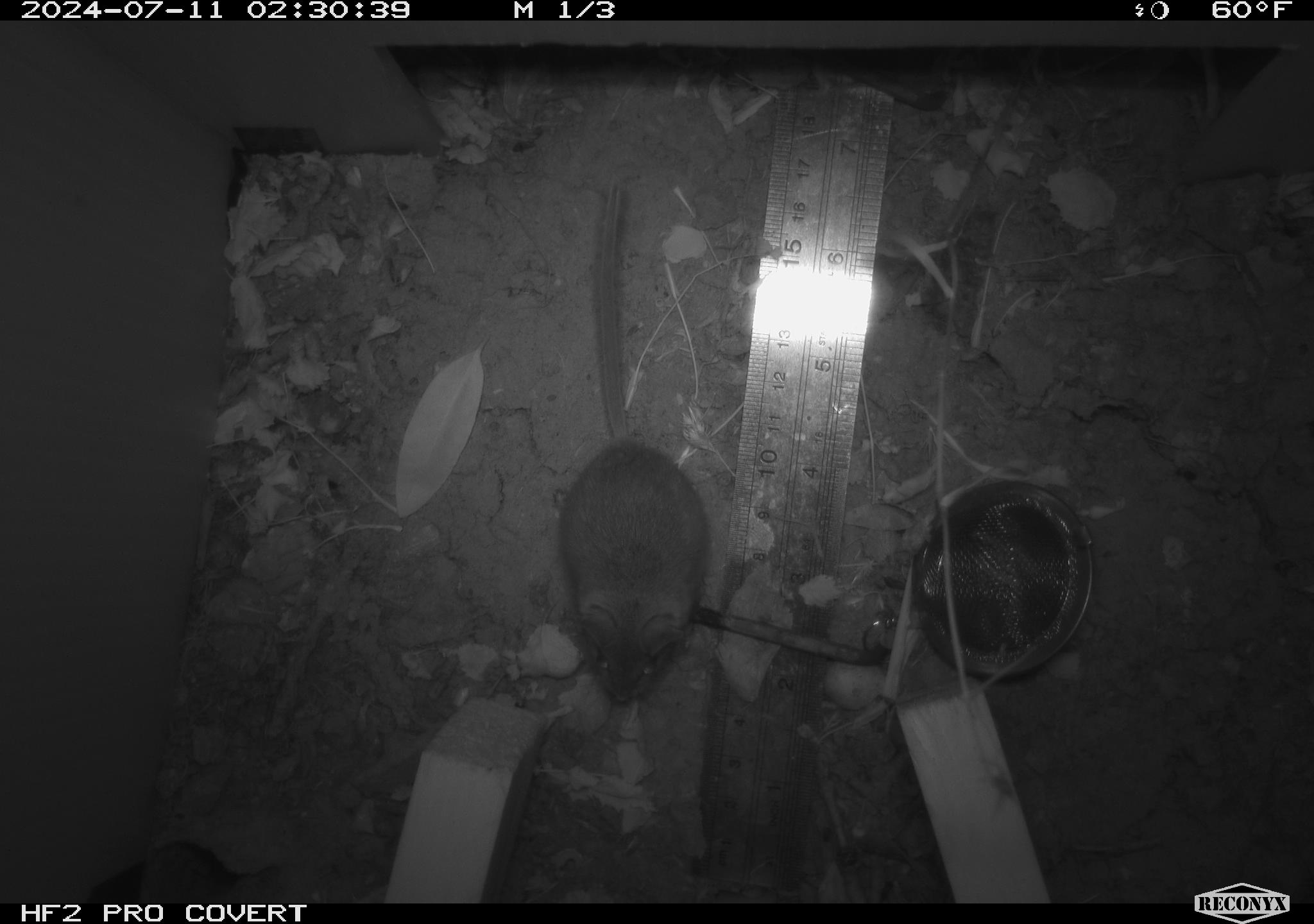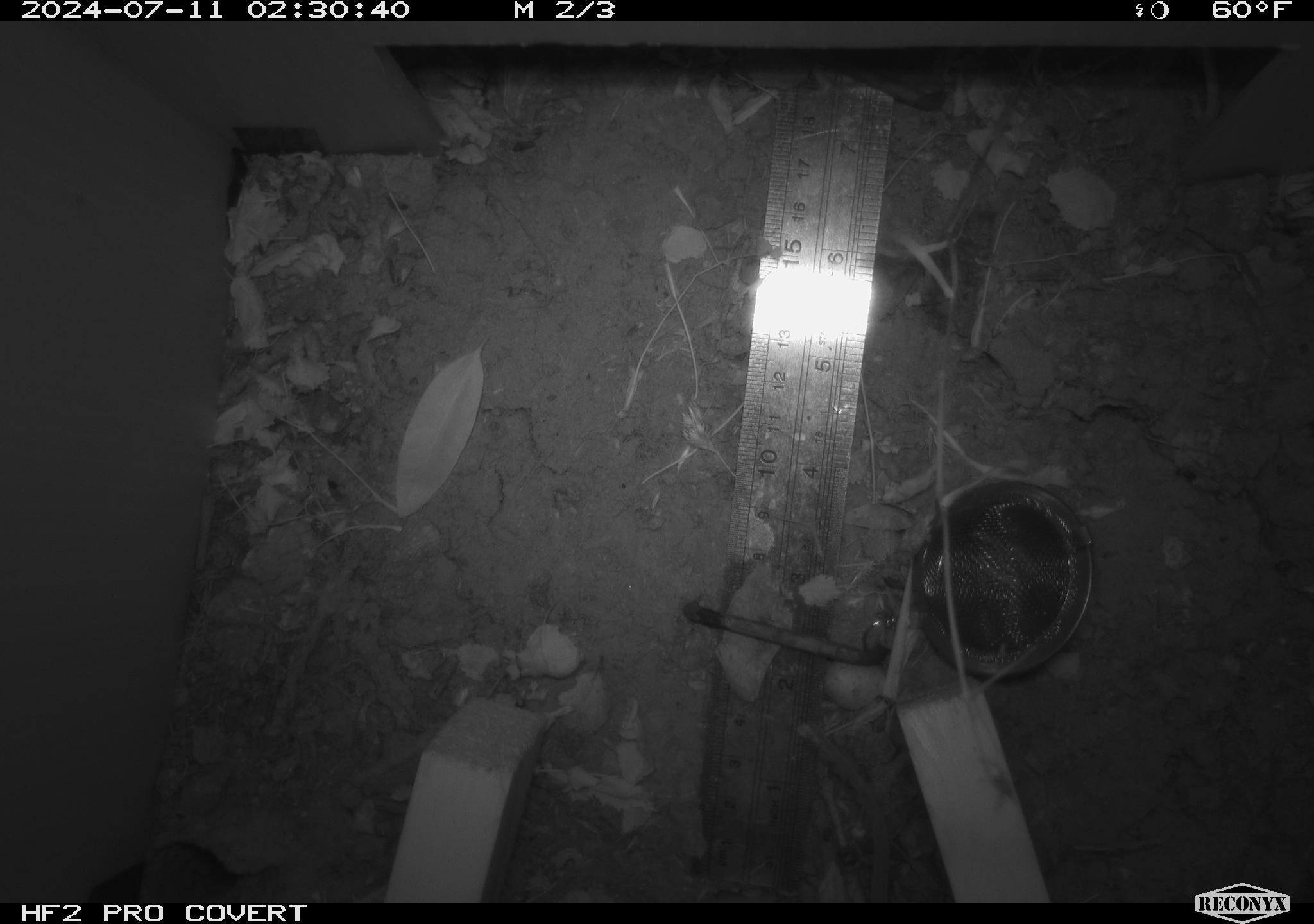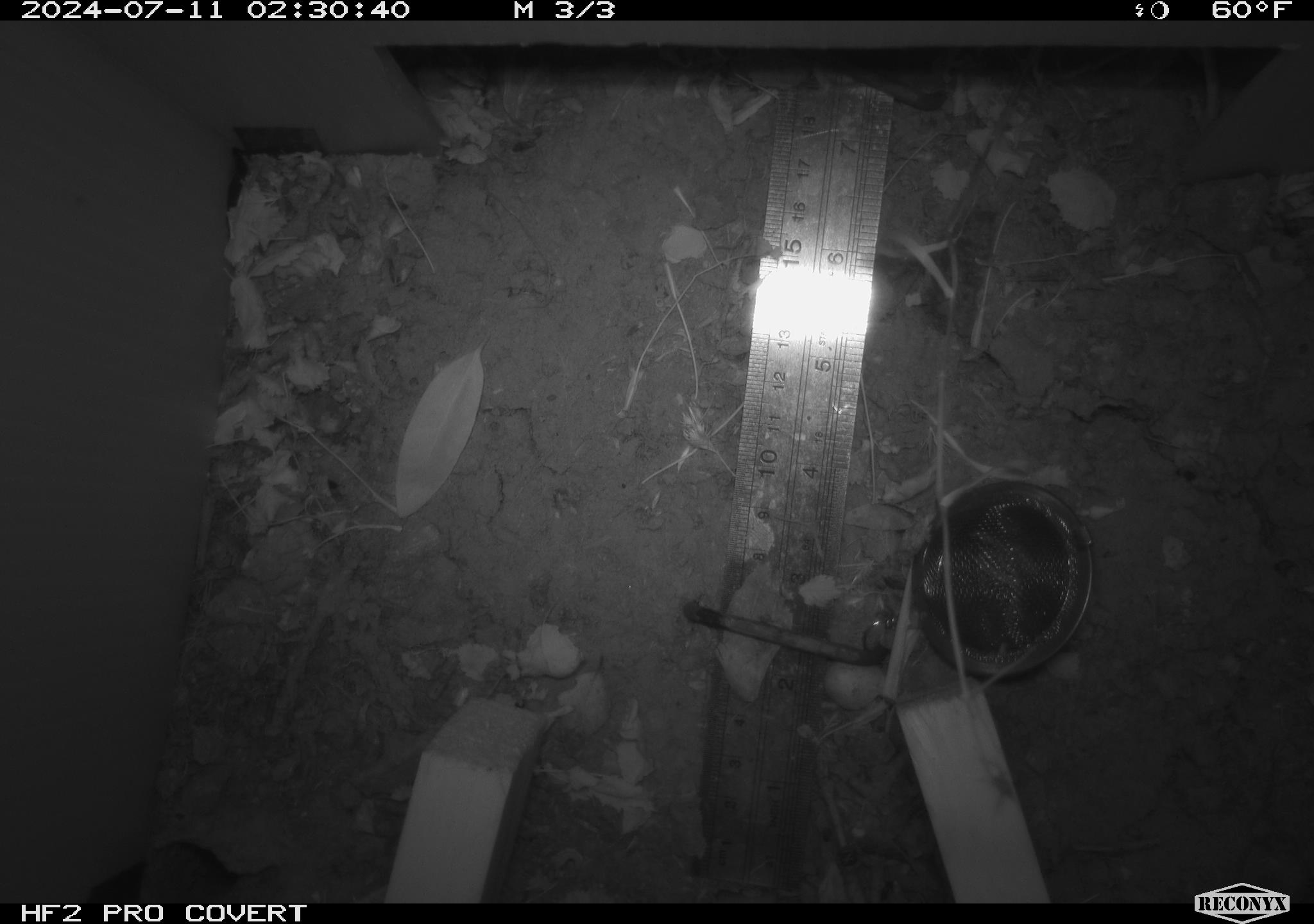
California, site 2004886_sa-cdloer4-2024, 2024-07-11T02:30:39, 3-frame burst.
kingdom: Animalia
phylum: Chordata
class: Mammalia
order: Rodentia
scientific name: Rodentia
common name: rodent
Rodent (Rodentia).